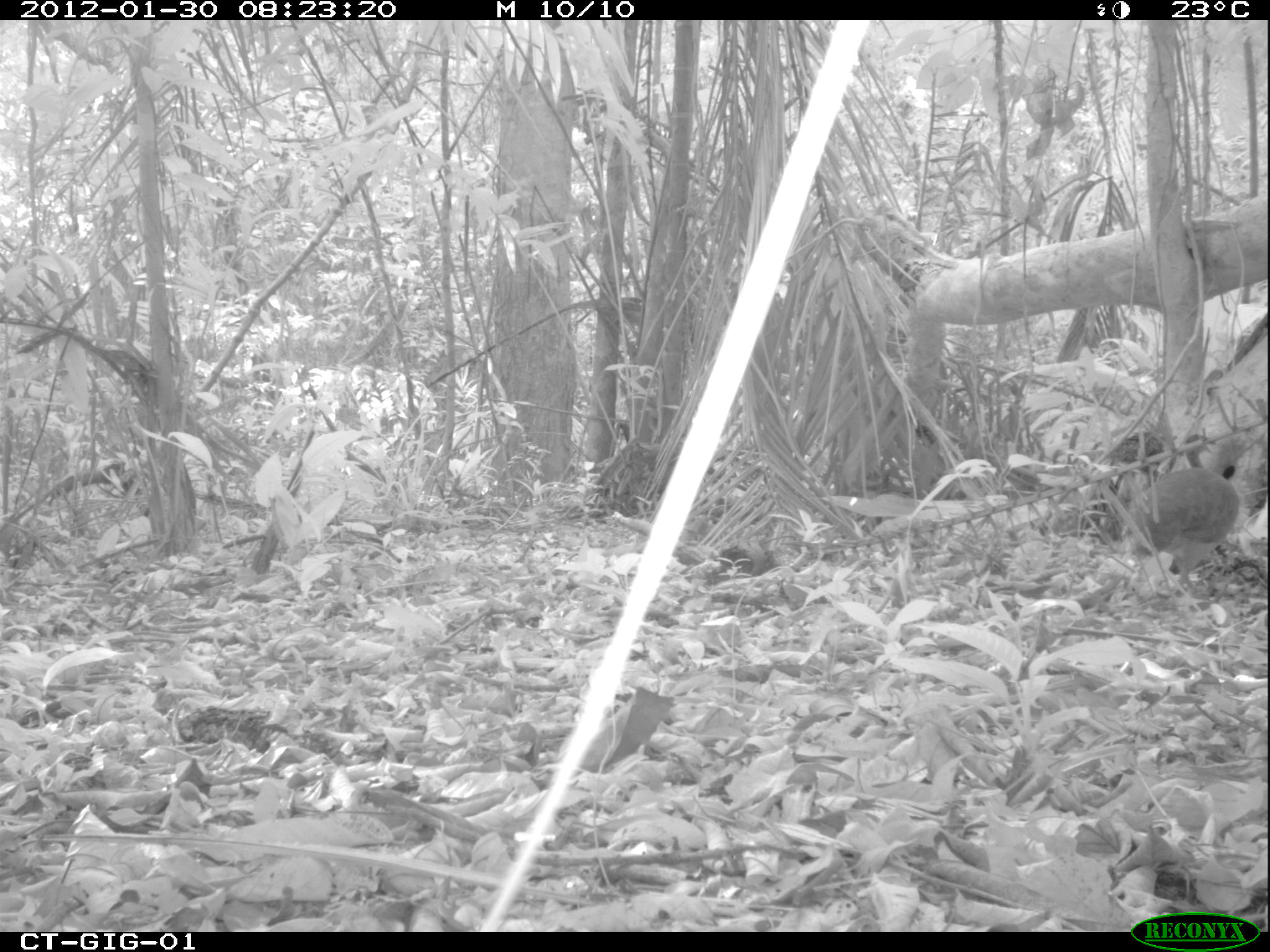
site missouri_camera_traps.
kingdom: Animalia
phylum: Chordata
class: Aves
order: Tinamiformes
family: Tinamidae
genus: Tinamus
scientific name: Tinamus major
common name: great tinamou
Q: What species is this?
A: Great tinamou (Tinamus major).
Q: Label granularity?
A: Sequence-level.